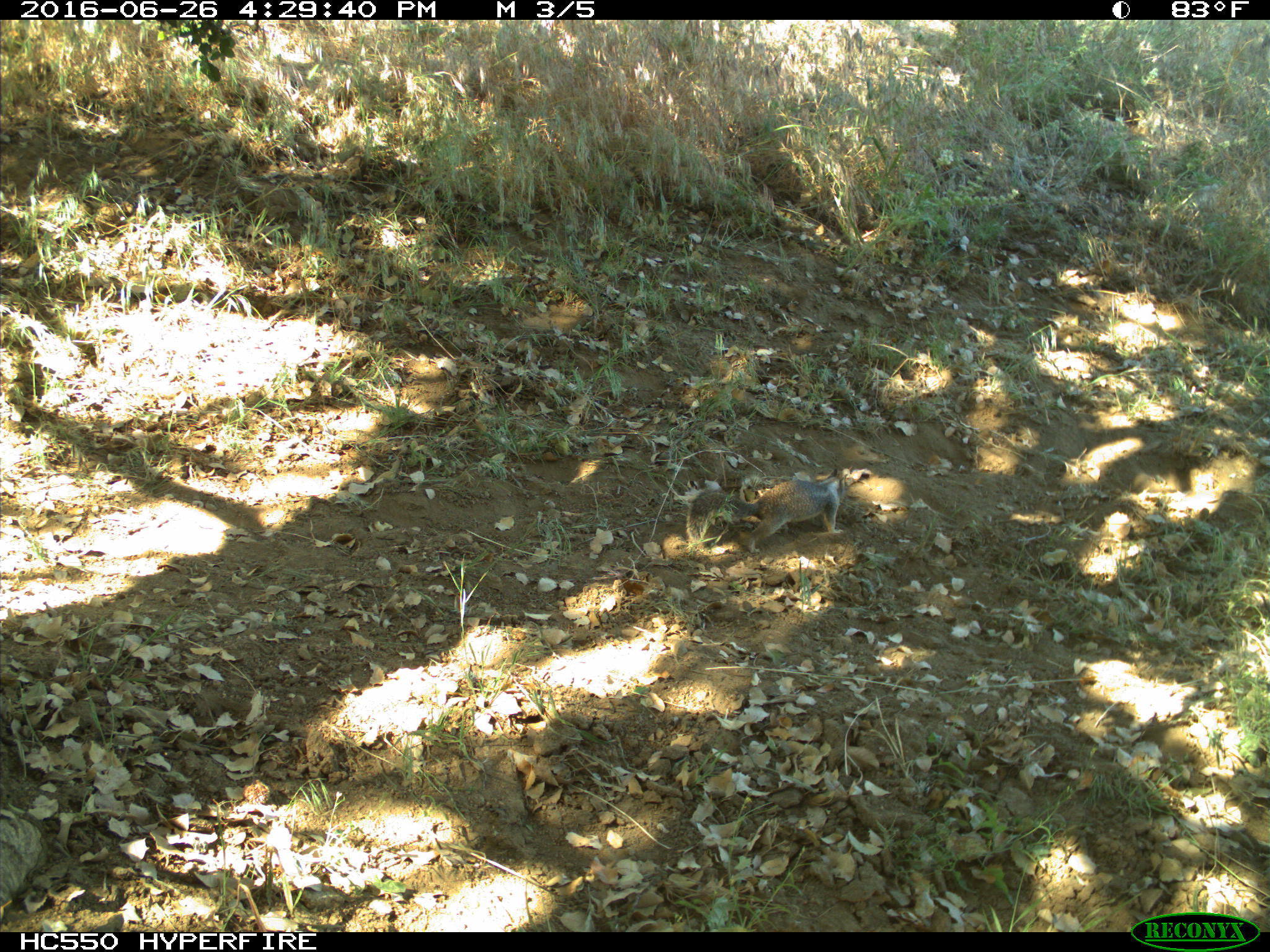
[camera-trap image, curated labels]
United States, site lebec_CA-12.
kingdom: Animalia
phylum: Chordata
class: Mammalia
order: Rodentia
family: Sciuridae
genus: Otospermophilus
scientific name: Otospermophilus beecheyi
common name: california ground squirrel